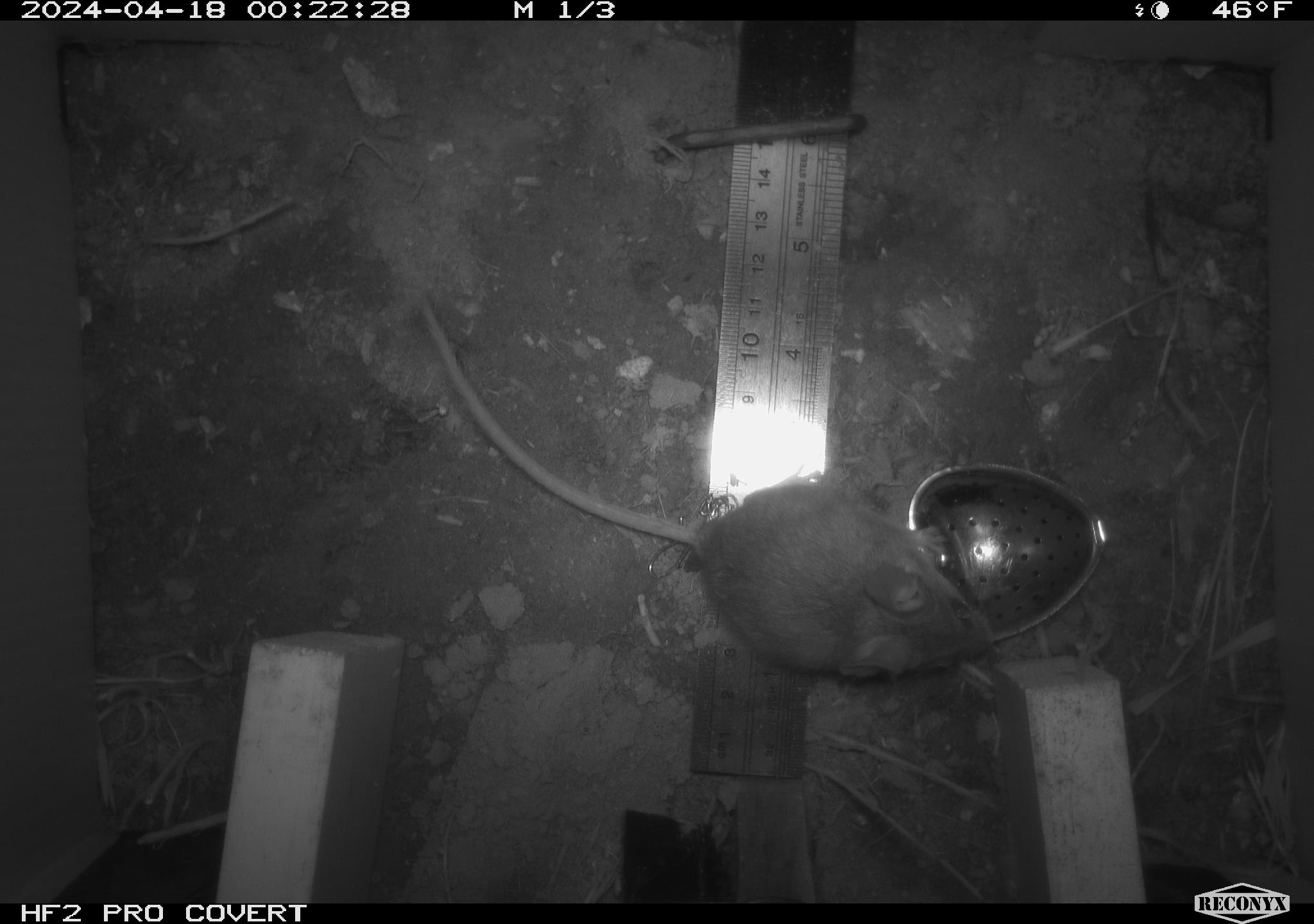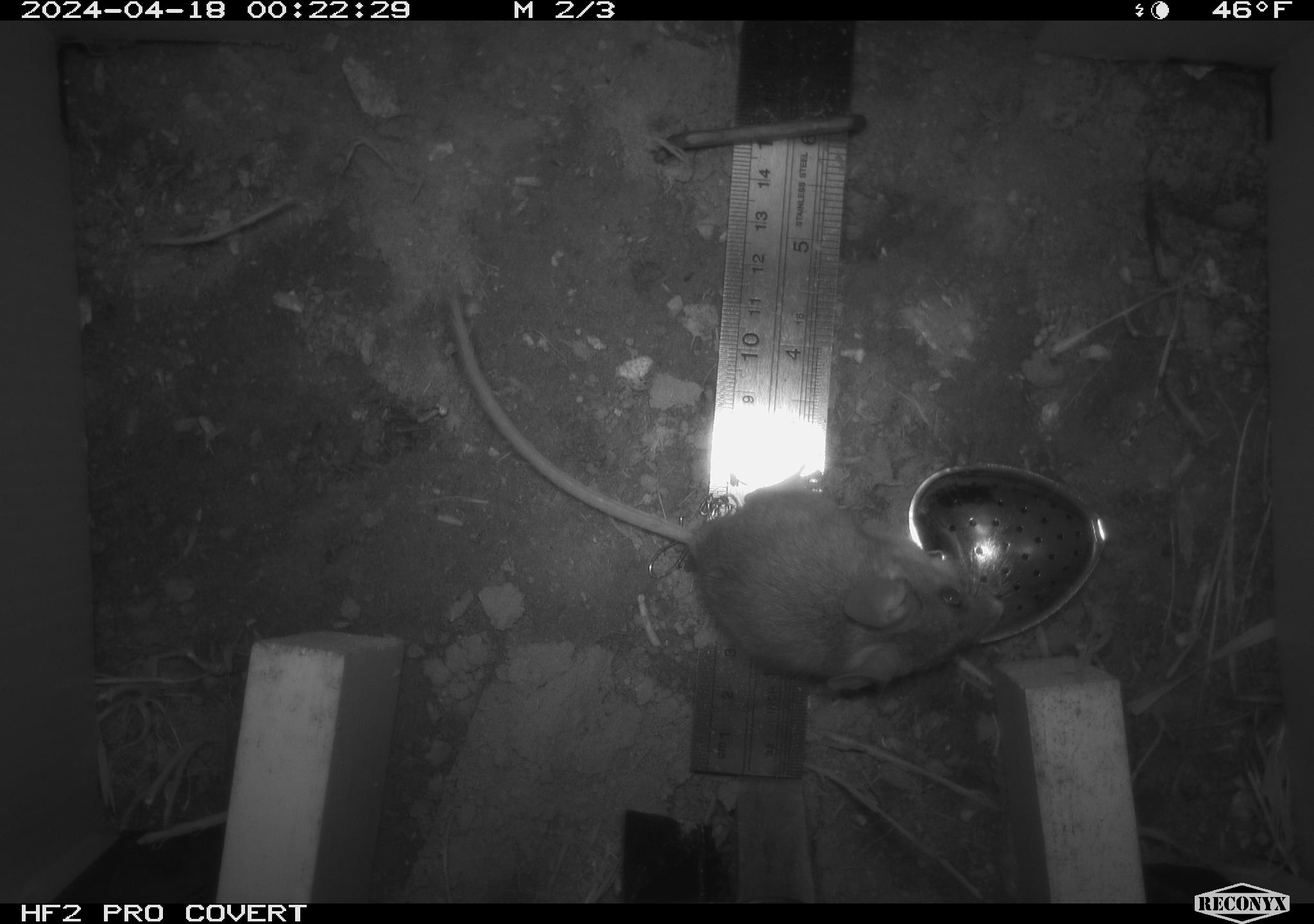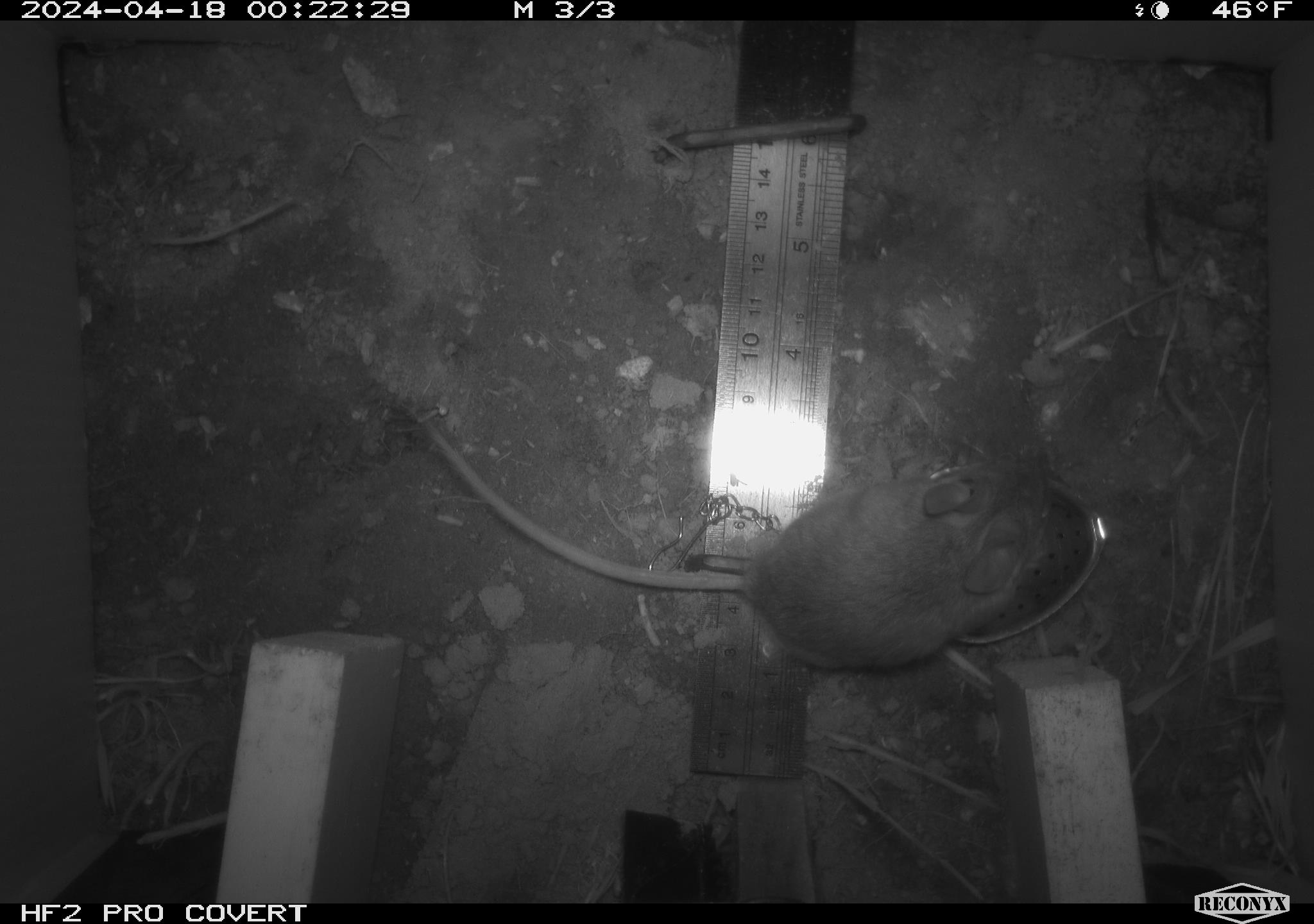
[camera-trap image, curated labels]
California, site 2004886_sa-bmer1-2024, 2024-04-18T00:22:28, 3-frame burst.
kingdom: Animalia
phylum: Chordata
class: Mammalia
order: Rodentia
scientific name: Rodentia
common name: mouse species